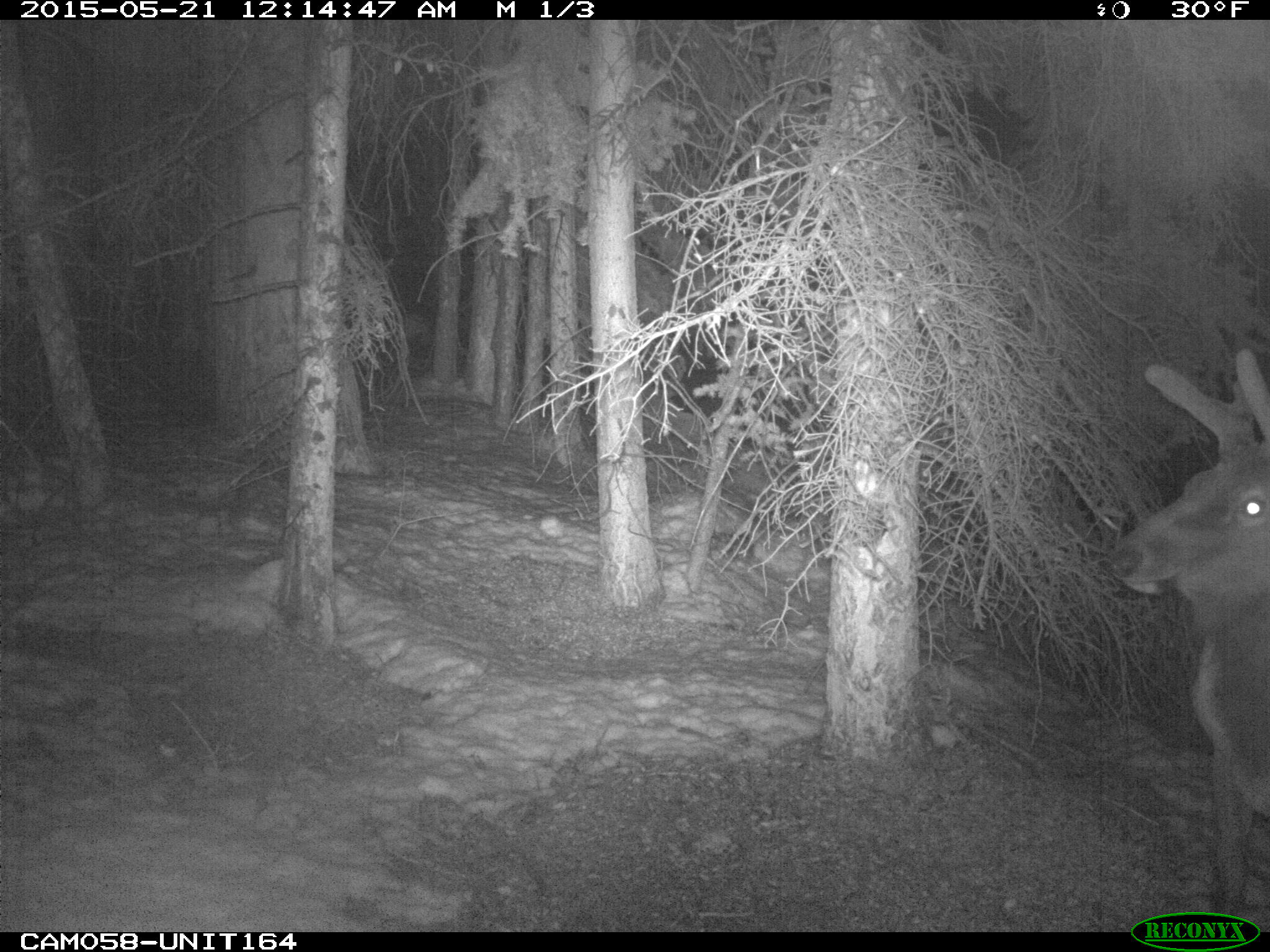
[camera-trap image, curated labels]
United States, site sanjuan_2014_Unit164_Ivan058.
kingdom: Animalia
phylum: Chordata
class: Mammalia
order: Artiodactyla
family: Cervidae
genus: Cervus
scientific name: Cervus elaphus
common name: red deer